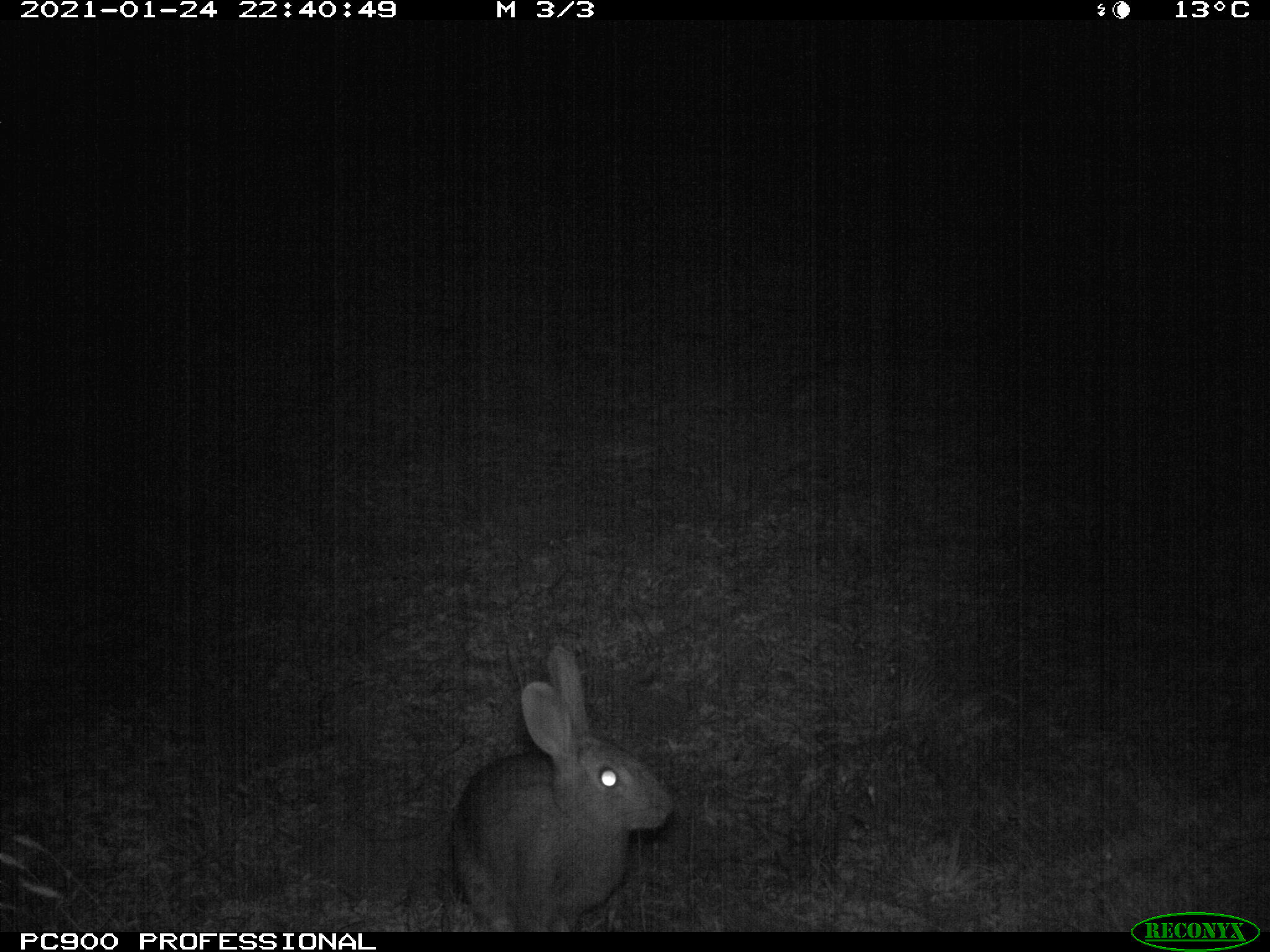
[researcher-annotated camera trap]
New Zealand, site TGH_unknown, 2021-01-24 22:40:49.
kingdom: Animalia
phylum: Chordata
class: Mammalia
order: Lagomorpha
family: Leporidae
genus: Oryctolagus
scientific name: Oryctolagus cuniculus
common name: european rabbit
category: rabbit